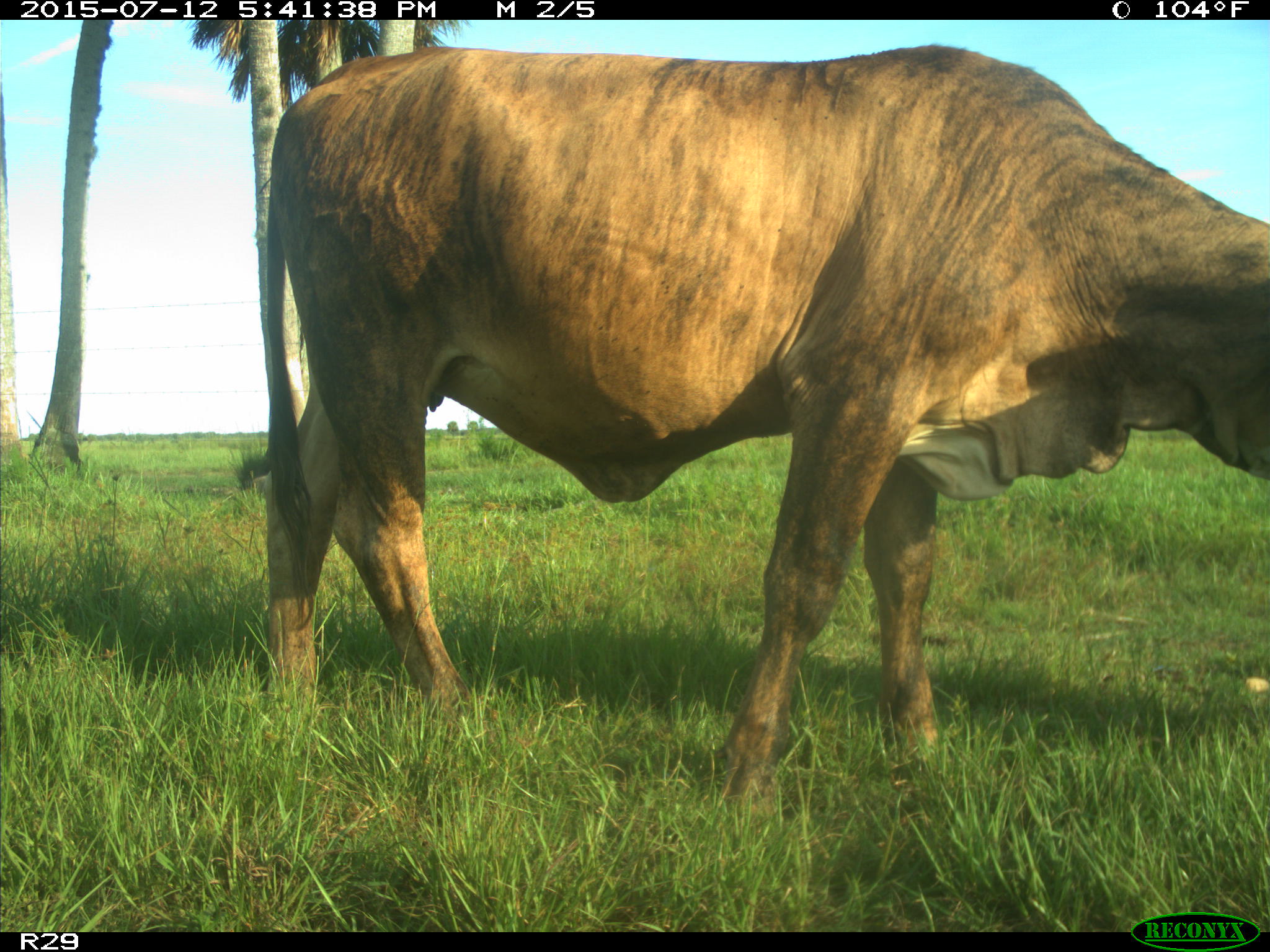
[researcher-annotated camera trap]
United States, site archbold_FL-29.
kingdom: Animalia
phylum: Chordata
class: Mammalia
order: Artiodactyla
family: Bovidae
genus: Bos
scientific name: Bos taurus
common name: domestic cow